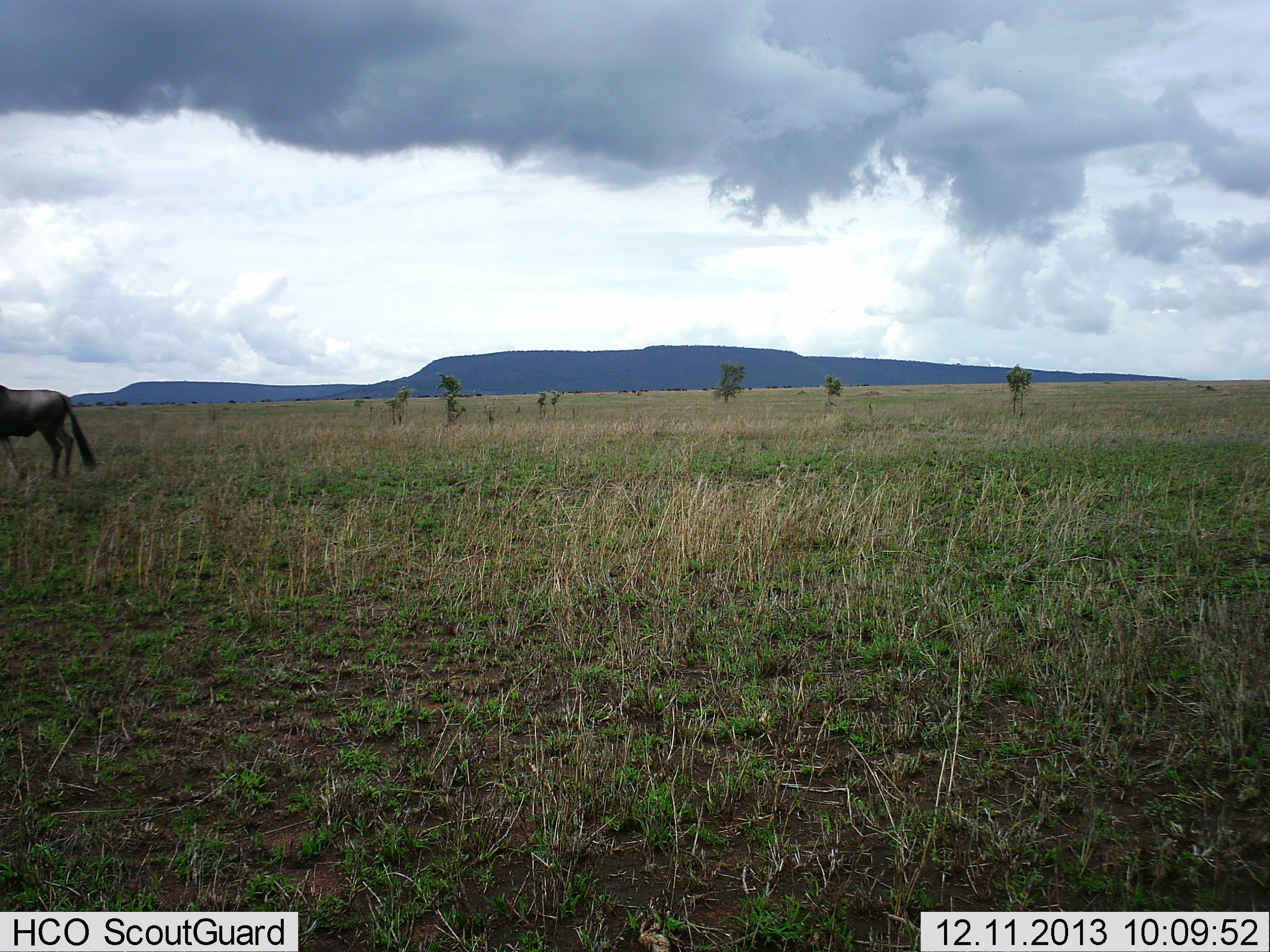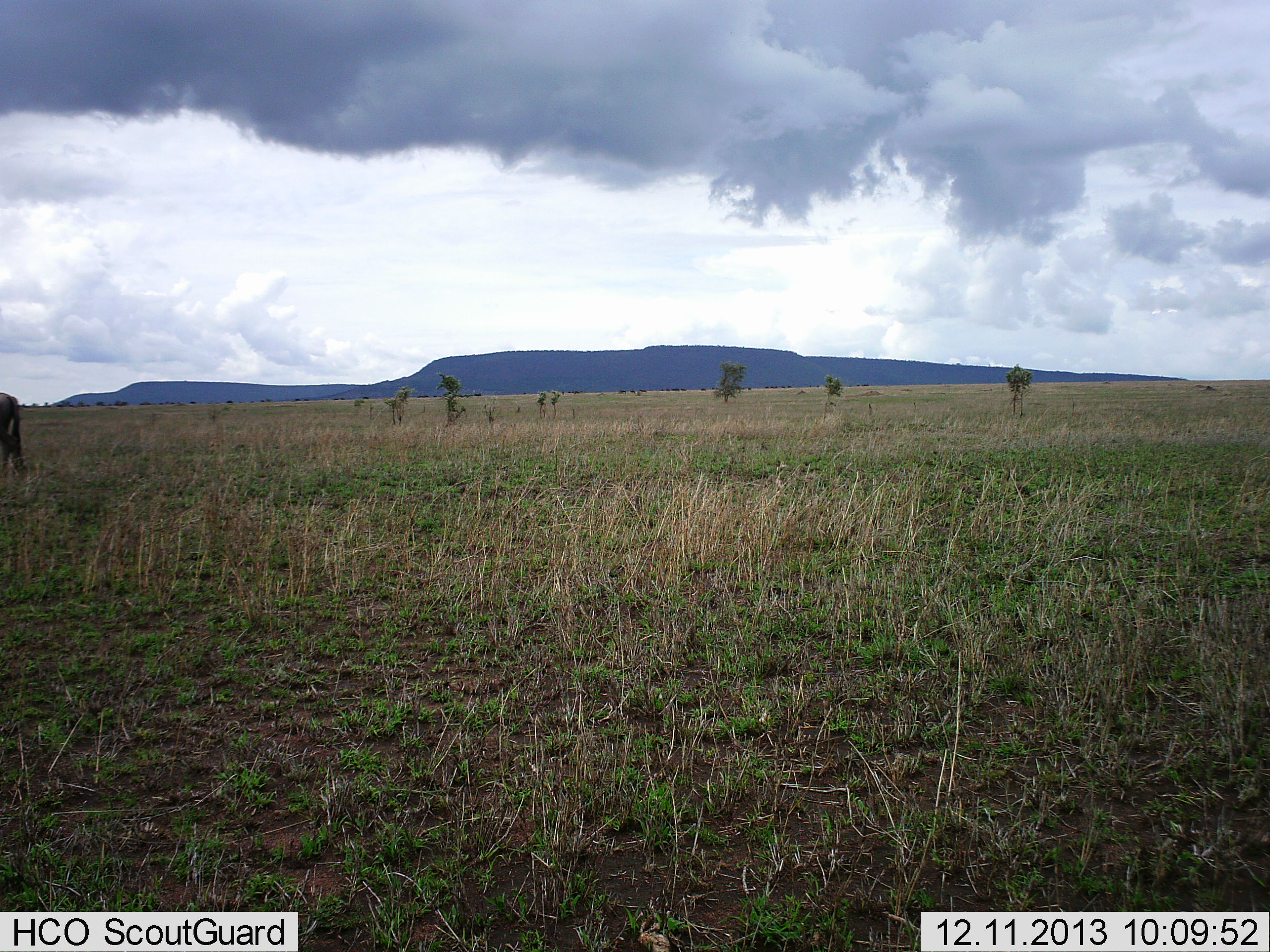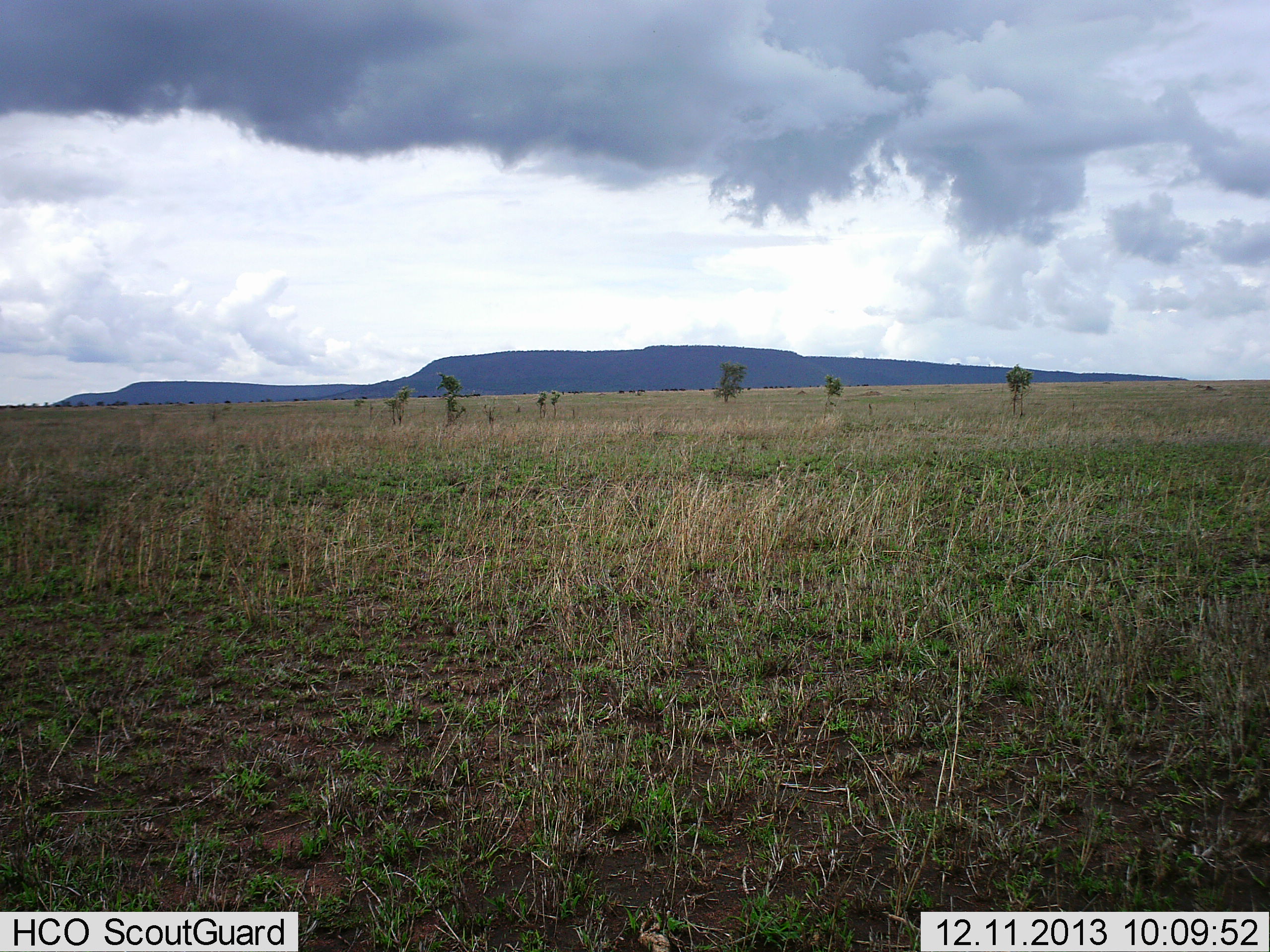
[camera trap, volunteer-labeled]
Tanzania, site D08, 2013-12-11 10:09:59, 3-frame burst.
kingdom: Animalia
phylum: Chordata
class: Mammalia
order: Artiodactyla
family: Bovidae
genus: Connochaetes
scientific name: Connochaetes taurinus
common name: blue wildebeest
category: wildebeest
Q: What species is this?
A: Wildebeest (blue wildebeest) (Connochaetes taurinus).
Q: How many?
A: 1.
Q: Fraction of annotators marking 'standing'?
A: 20%.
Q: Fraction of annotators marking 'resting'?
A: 0%.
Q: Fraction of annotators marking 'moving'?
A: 80%.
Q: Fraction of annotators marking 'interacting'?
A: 0%.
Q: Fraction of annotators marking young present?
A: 0%.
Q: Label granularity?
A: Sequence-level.